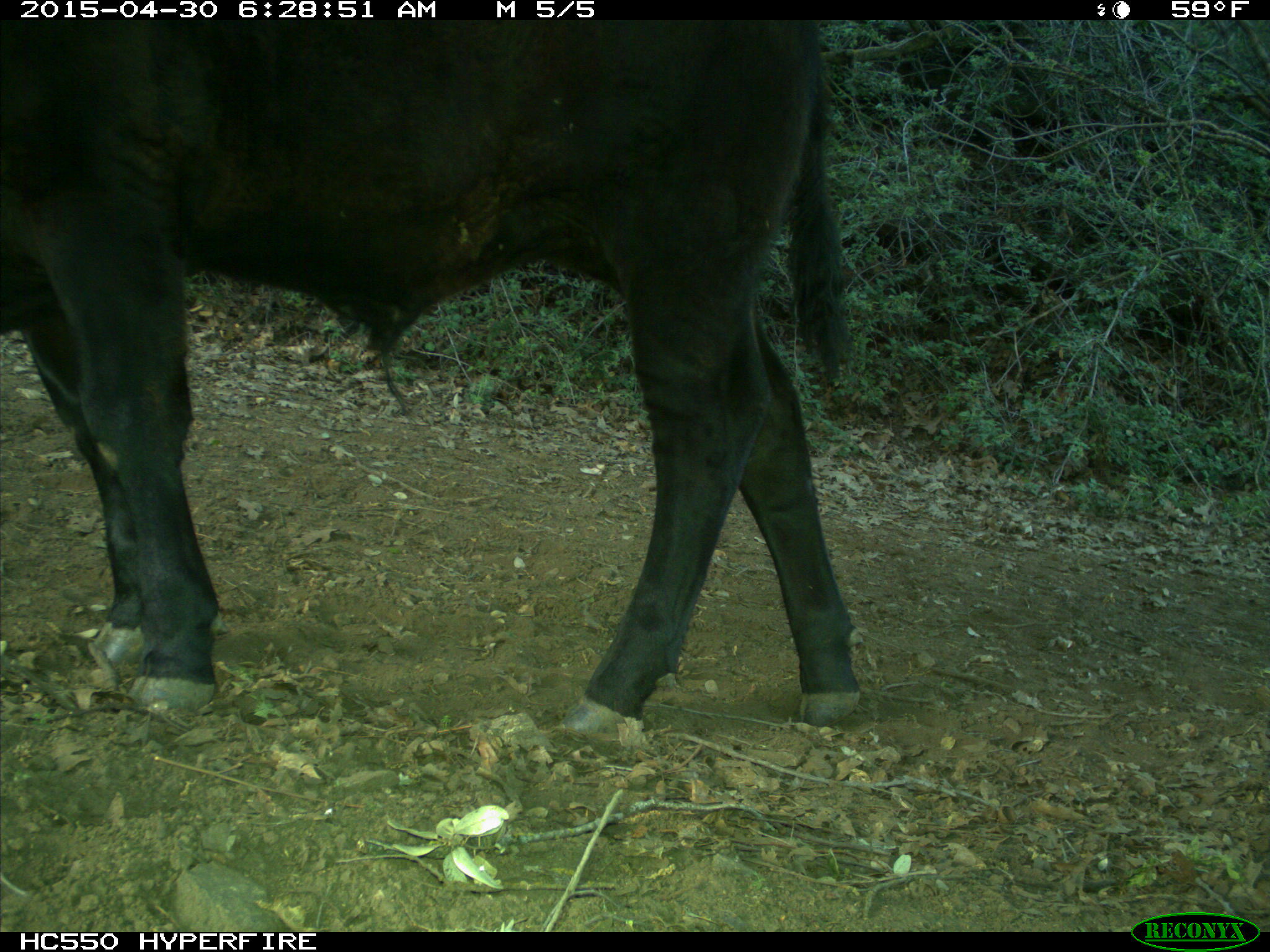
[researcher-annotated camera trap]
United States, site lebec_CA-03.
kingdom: Animalia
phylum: Chordata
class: Mammalia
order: Artiodactyla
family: Bovidae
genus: Bos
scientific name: Bos taurus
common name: domestic cow